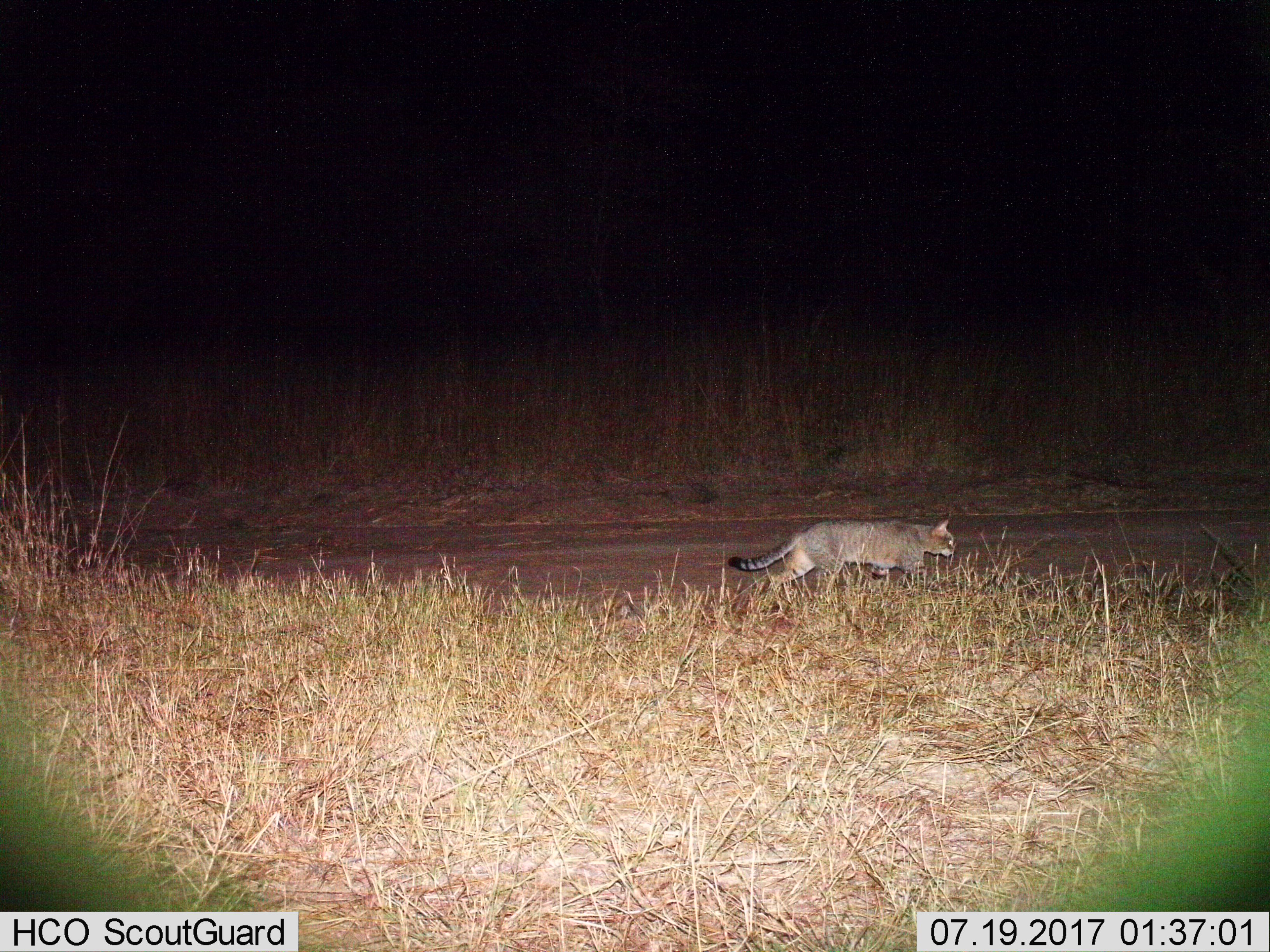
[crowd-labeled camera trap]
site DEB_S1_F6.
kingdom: Animalia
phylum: Chordata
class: Mammalia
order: Carnivora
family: Felidae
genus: Felis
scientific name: Felis lybica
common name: african wild cat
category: africanwildcat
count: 1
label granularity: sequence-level